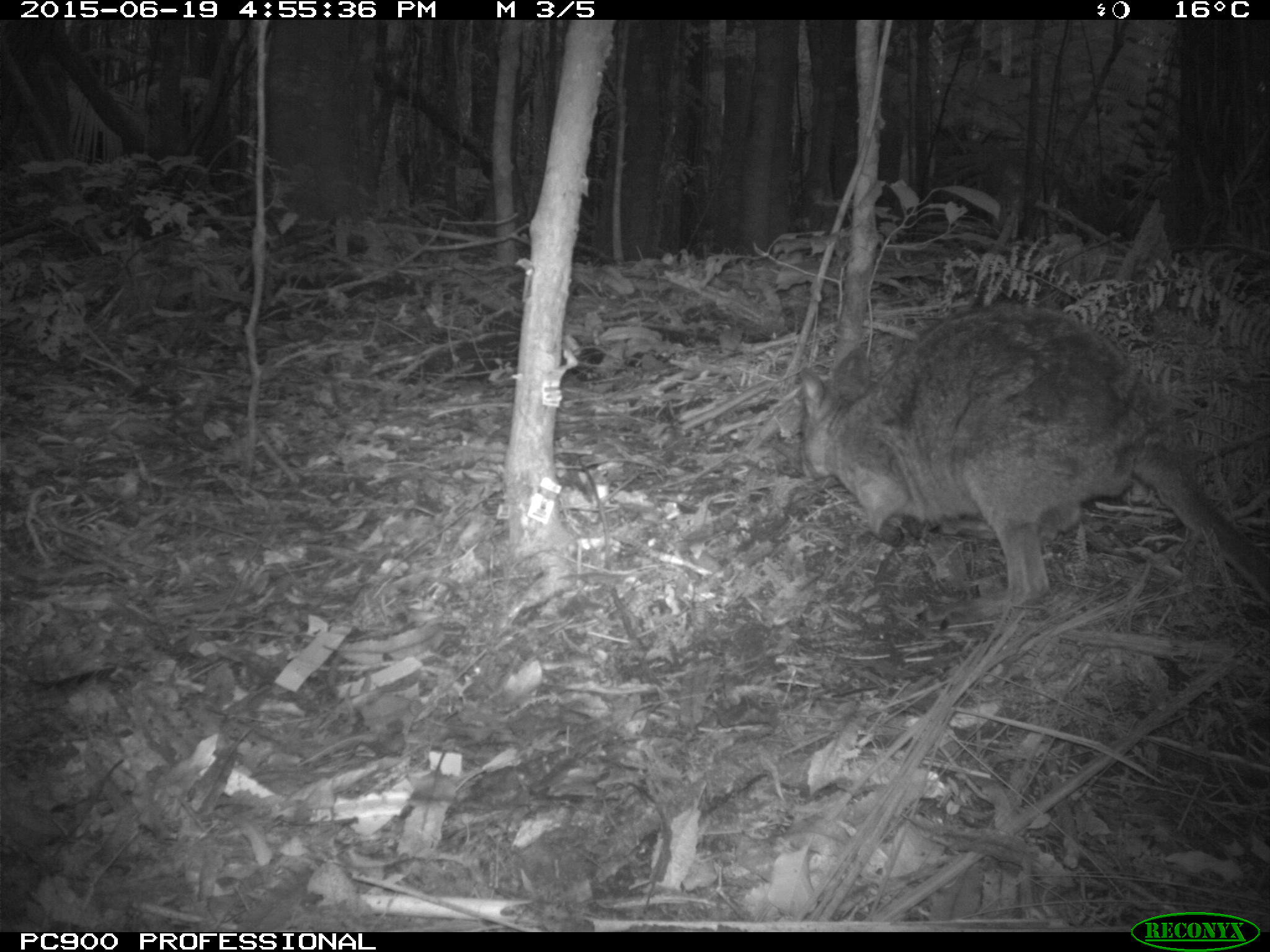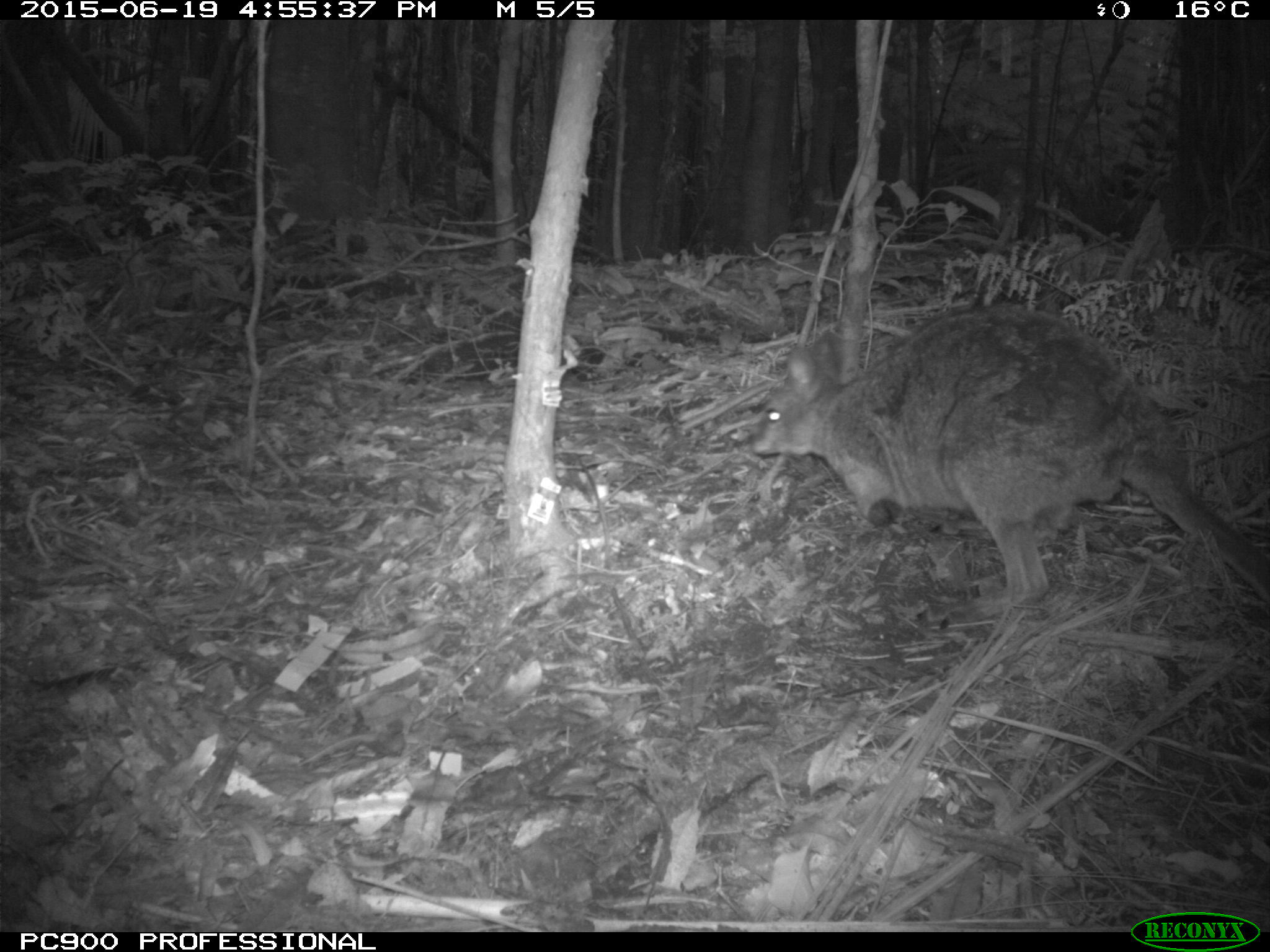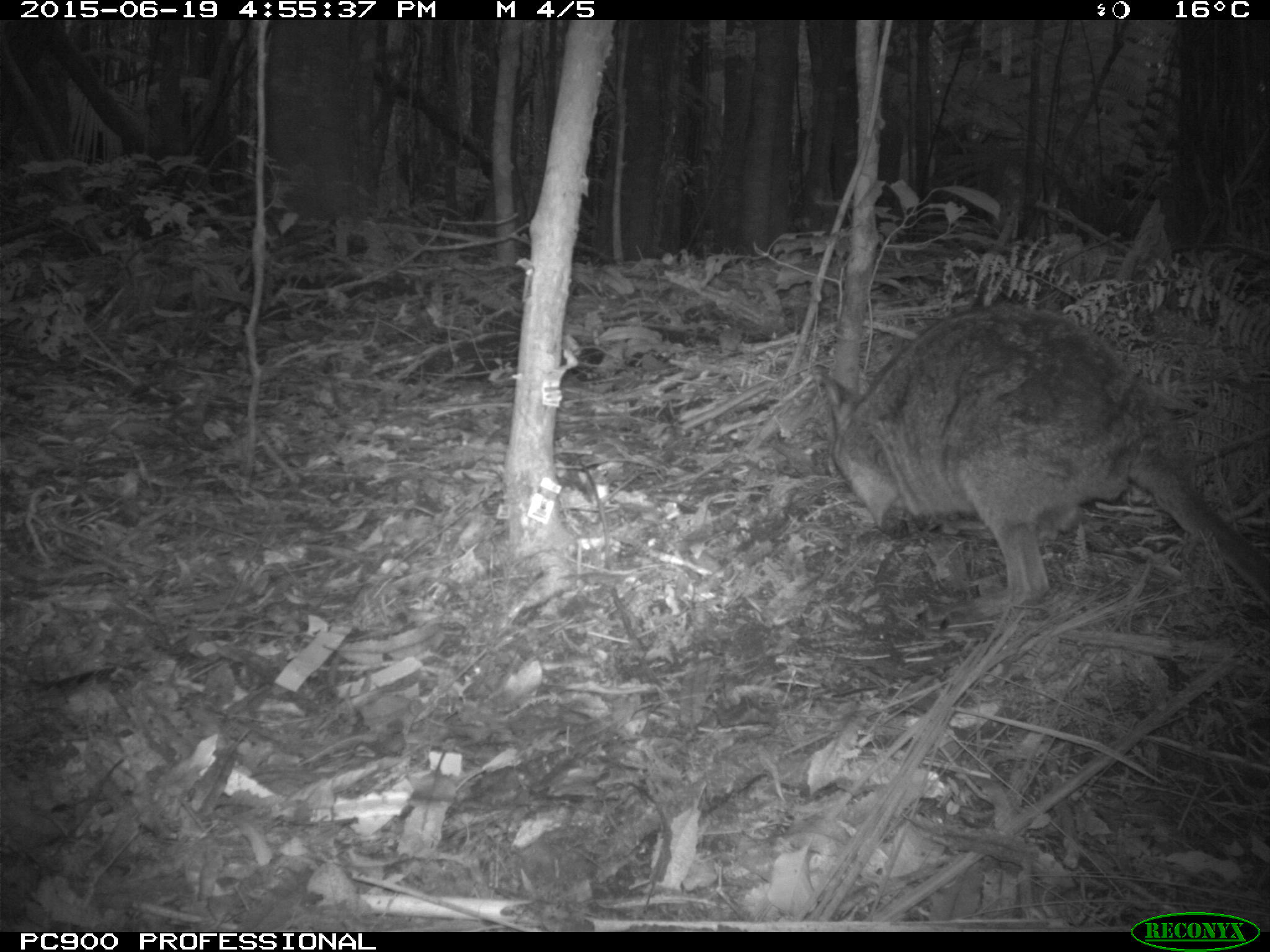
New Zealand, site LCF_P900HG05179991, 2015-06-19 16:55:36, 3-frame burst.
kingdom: Animalia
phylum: Chordata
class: Mammalia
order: Diprotodontia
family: Macropodidae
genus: Notamacropus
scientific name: Notamacropus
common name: wallaby